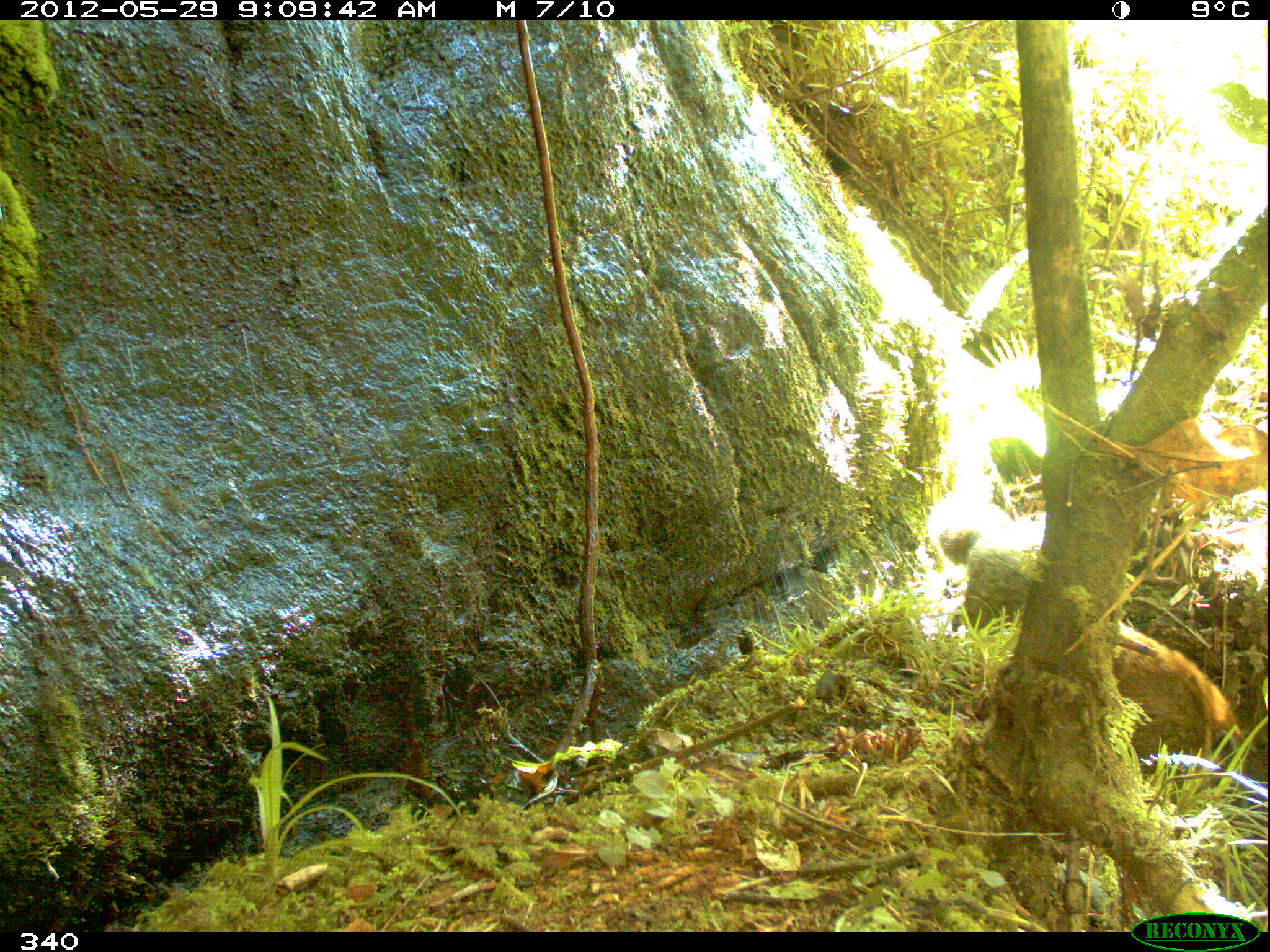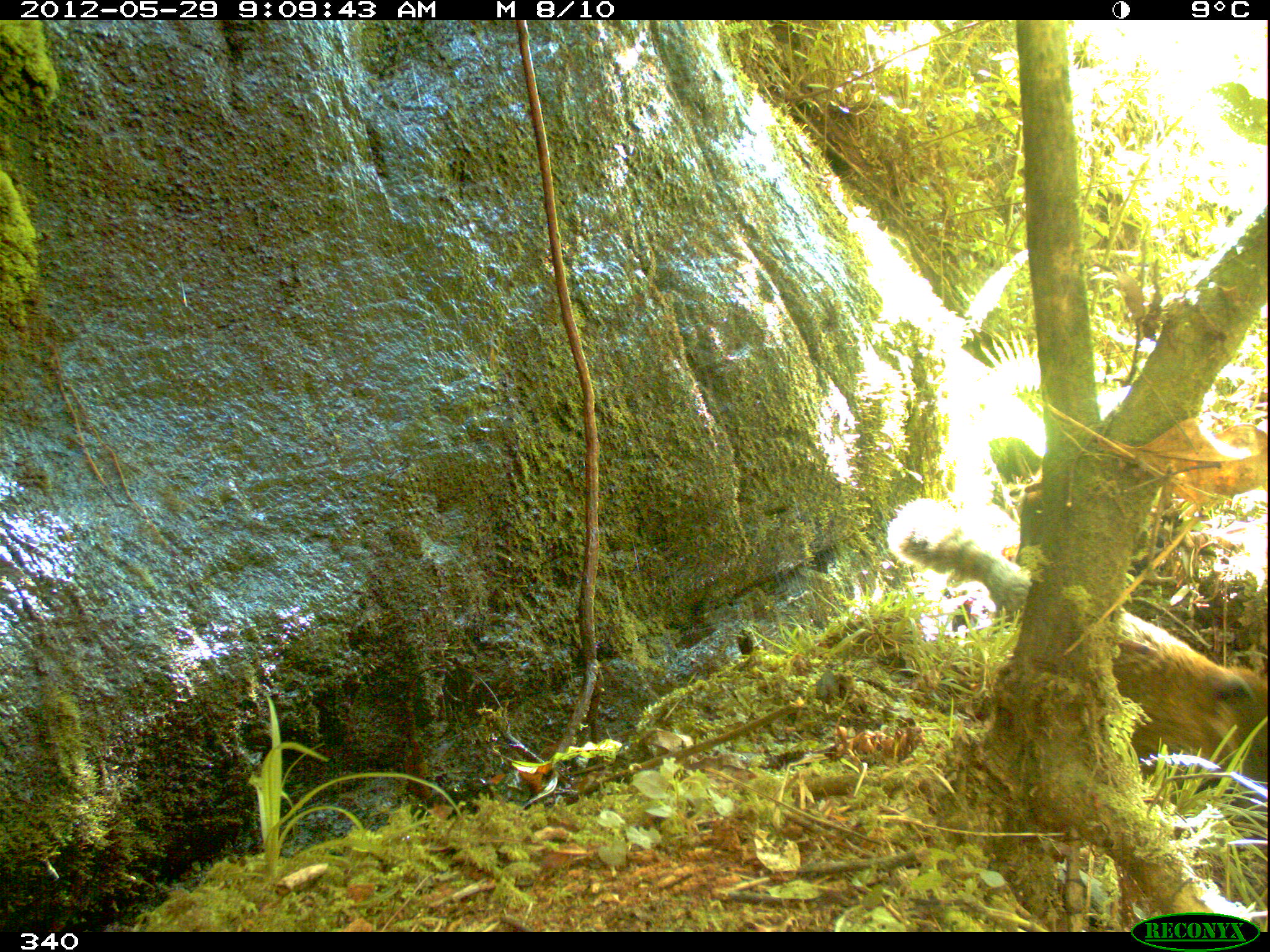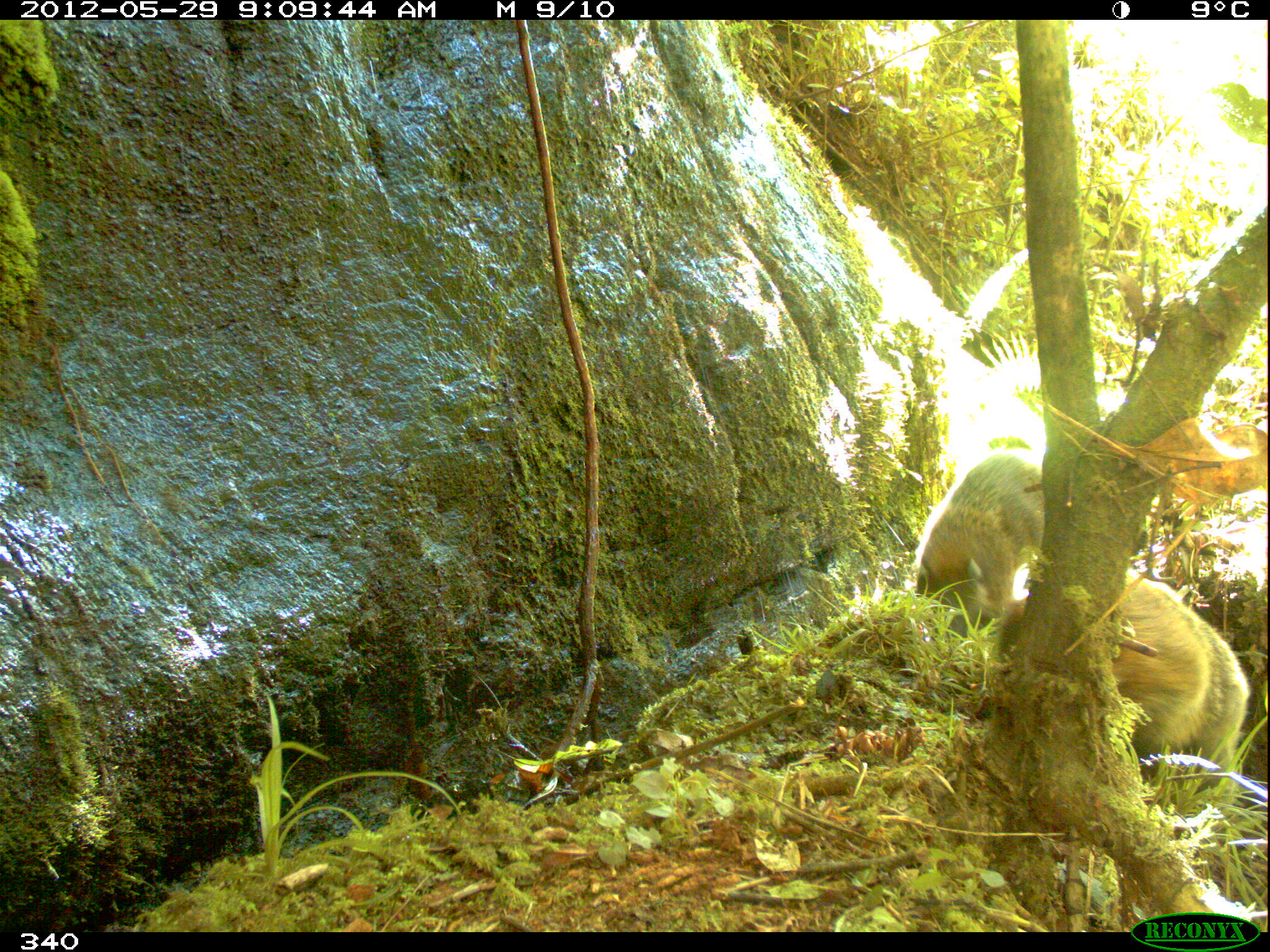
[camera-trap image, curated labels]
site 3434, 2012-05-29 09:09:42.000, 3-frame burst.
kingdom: Animalia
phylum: Chordata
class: Mammalia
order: Carnivora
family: Procyonidae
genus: Nasua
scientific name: Nasua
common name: coatis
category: unknown coati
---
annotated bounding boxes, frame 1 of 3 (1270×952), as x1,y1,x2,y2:
unknown coati: 936,512,1240,787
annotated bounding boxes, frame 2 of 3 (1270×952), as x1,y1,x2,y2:
unknown coati: 884,498,1270,773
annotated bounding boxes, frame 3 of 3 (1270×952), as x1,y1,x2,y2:
unknown coati: 994,568,1251,802; 906,444,1044,654